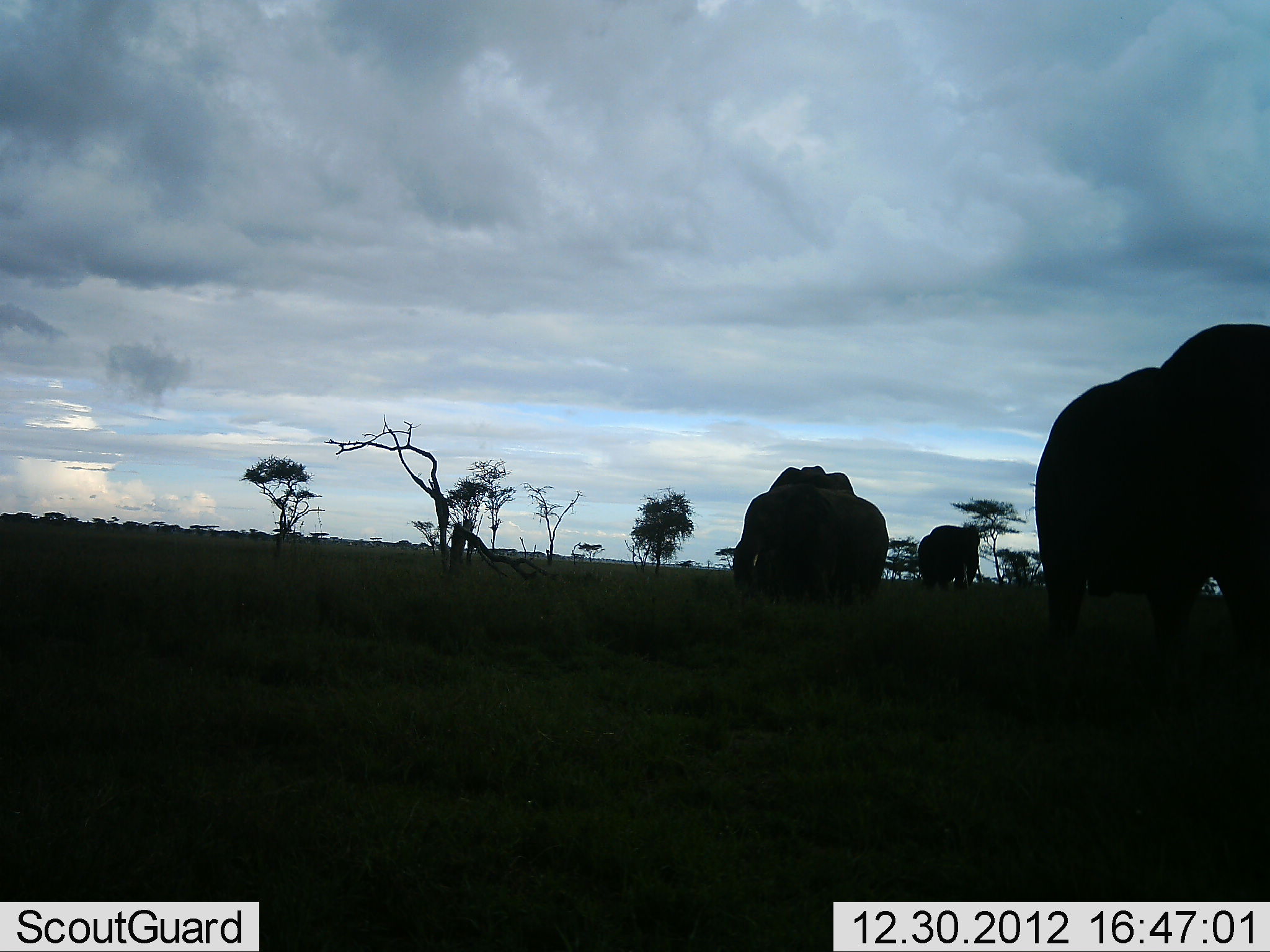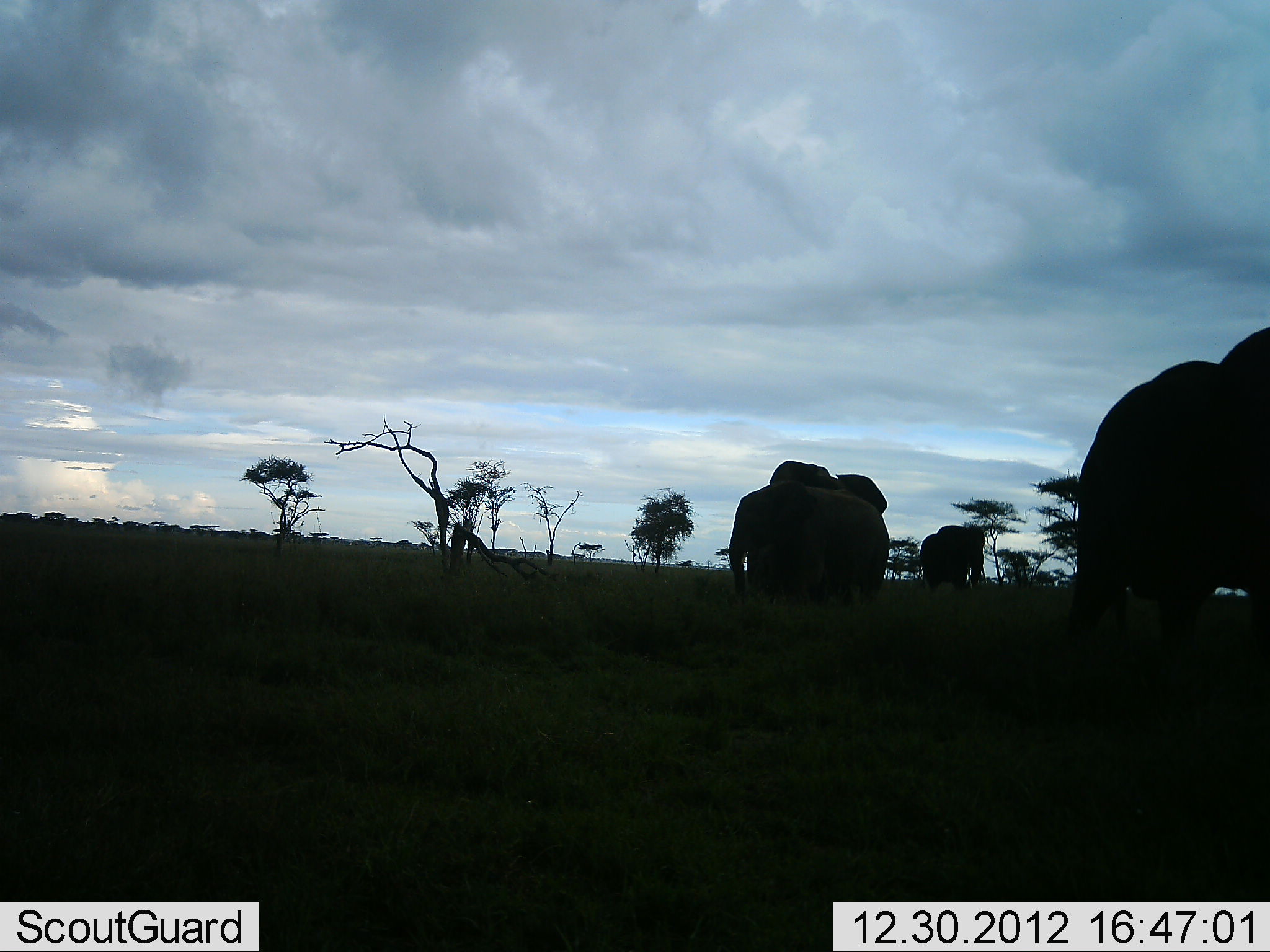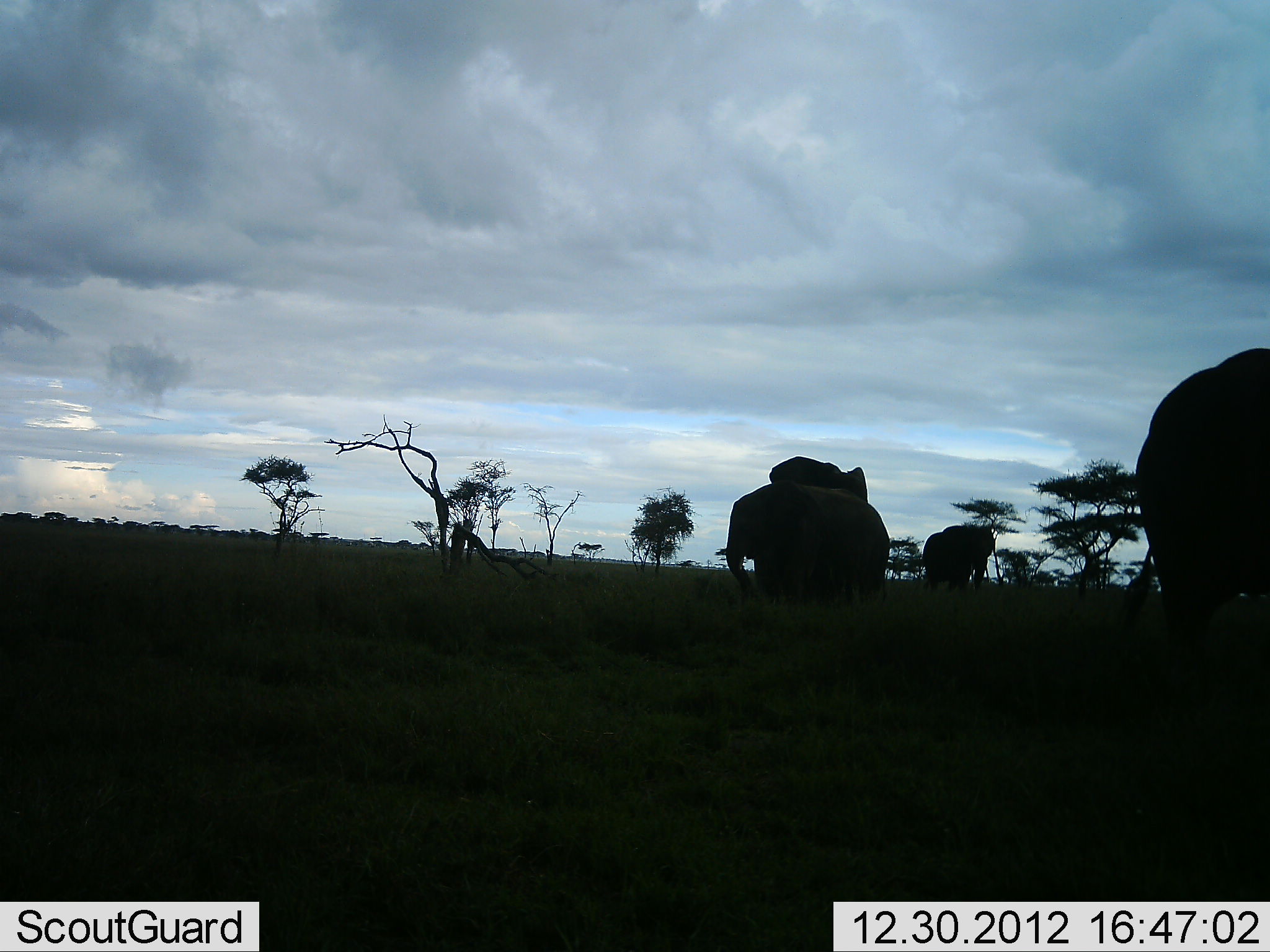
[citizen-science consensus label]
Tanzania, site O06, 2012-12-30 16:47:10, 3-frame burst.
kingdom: Animalia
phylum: Chordata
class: Mammalia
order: Proboscidea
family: Elephantidae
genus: Loxodonta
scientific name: Loxodonta africana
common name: african bush elephant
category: elephant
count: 4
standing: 47%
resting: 0%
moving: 65%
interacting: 6%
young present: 0%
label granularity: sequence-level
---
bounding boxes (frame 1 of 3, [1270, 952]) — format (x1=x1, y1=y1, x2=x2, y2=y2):
animal: (x1=1033, y1=324, x2=1270, y2=655); (x1=732, y1=481, x2=890, y2=605); (x1=753, y1=463, x2=861, y2=606); (x1=917, y1=523, x2=980, y2=591)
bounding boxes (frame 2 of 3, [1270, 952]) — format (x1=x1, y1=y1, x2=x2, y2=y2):
animal: (x1=1069, y1=324, x2=1270, y2=640); (x1=727, y1=479, x2=891, y2=609); (x1=746, y1=460, x2=889, y2=606); (x1=919, y1=524, x2=986, y2=594)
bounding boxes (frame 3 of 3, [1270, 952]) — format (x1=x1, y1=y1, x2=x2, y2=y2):
animal: (x1=1116, y1=345, x2=1270, y2=654); (x1=725, y1=479, x2=891, y2=607); (x1=753, y1=454, x2=884, y2=602); (x1=915, y1=524, x2=996, y2=594)